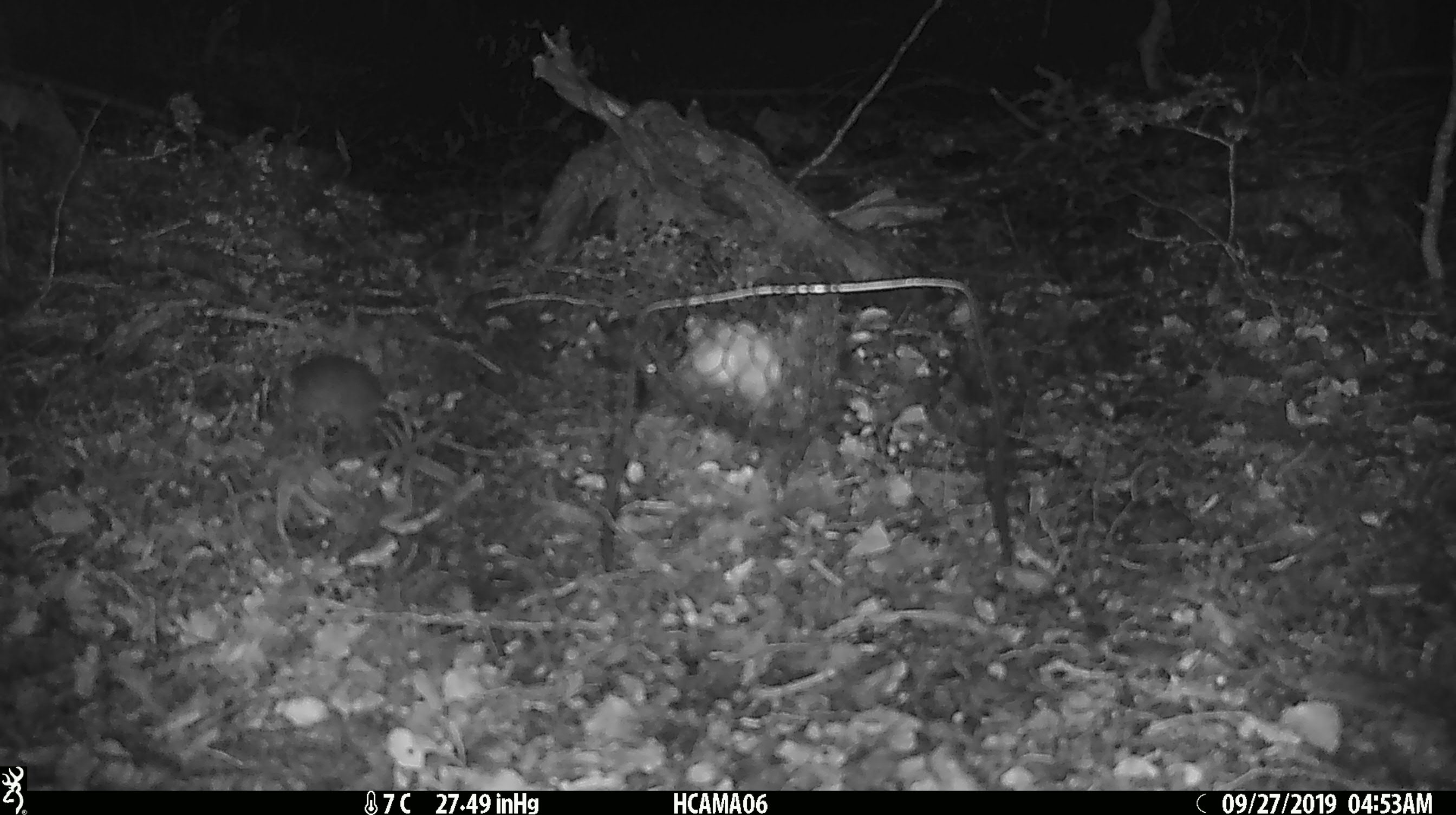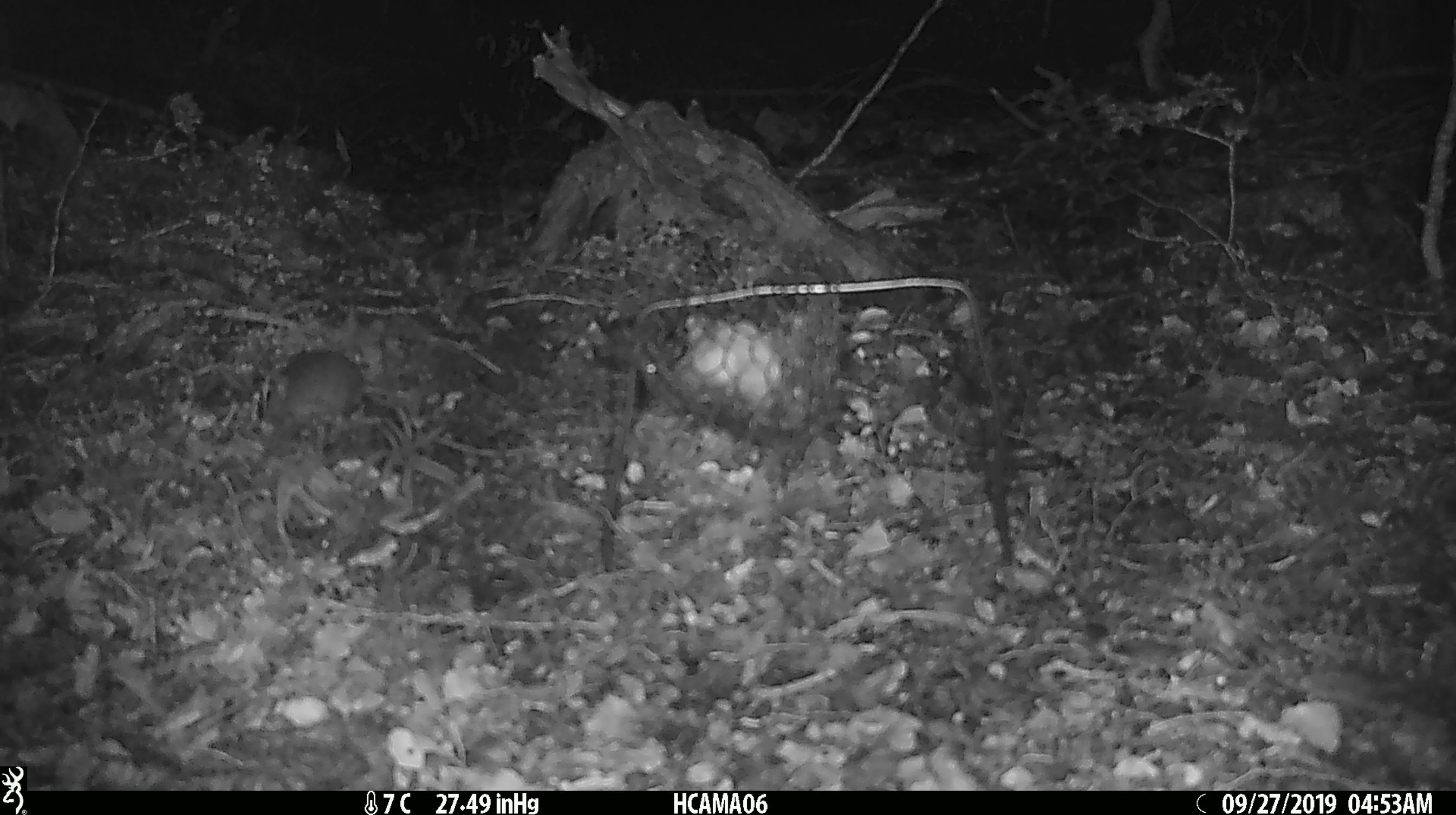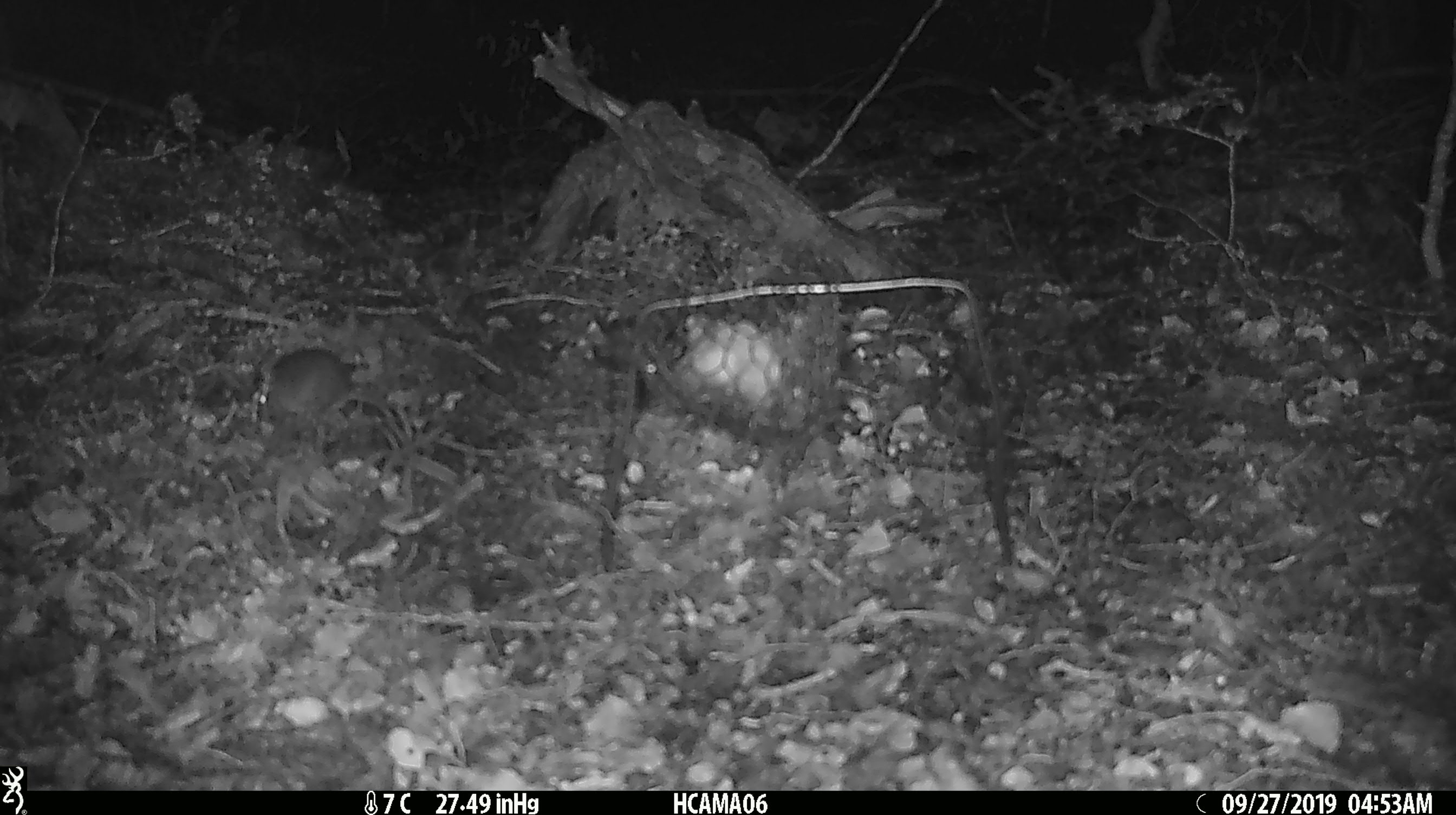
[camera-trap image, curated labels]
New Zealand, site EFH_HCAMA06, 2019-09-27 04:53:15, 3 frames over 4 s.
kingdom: Animalia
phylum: Chordata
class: Mammalia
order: Rodentia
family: Muridae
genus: Mus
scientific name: Mus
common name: mouse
Mouse (Mus).